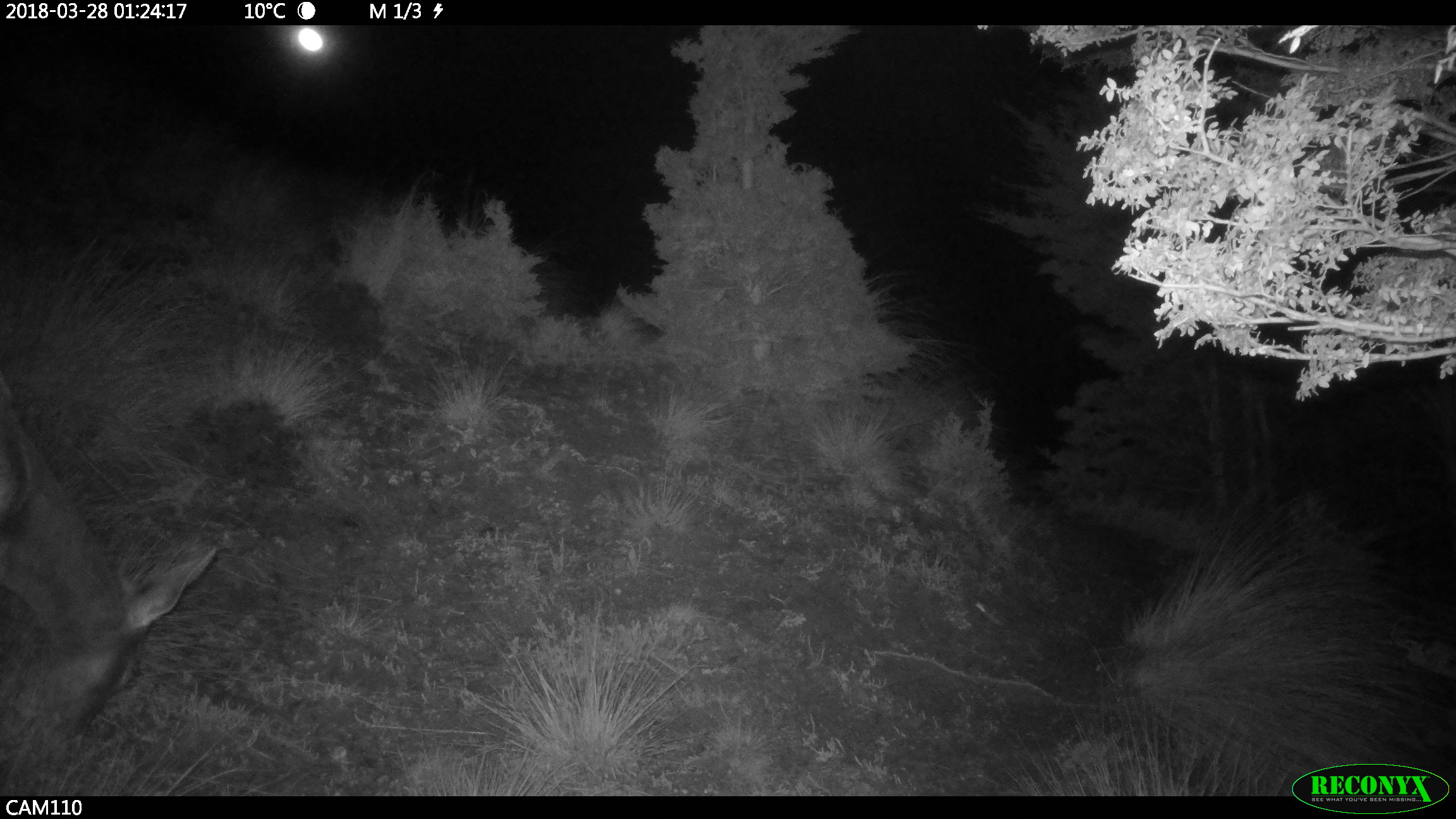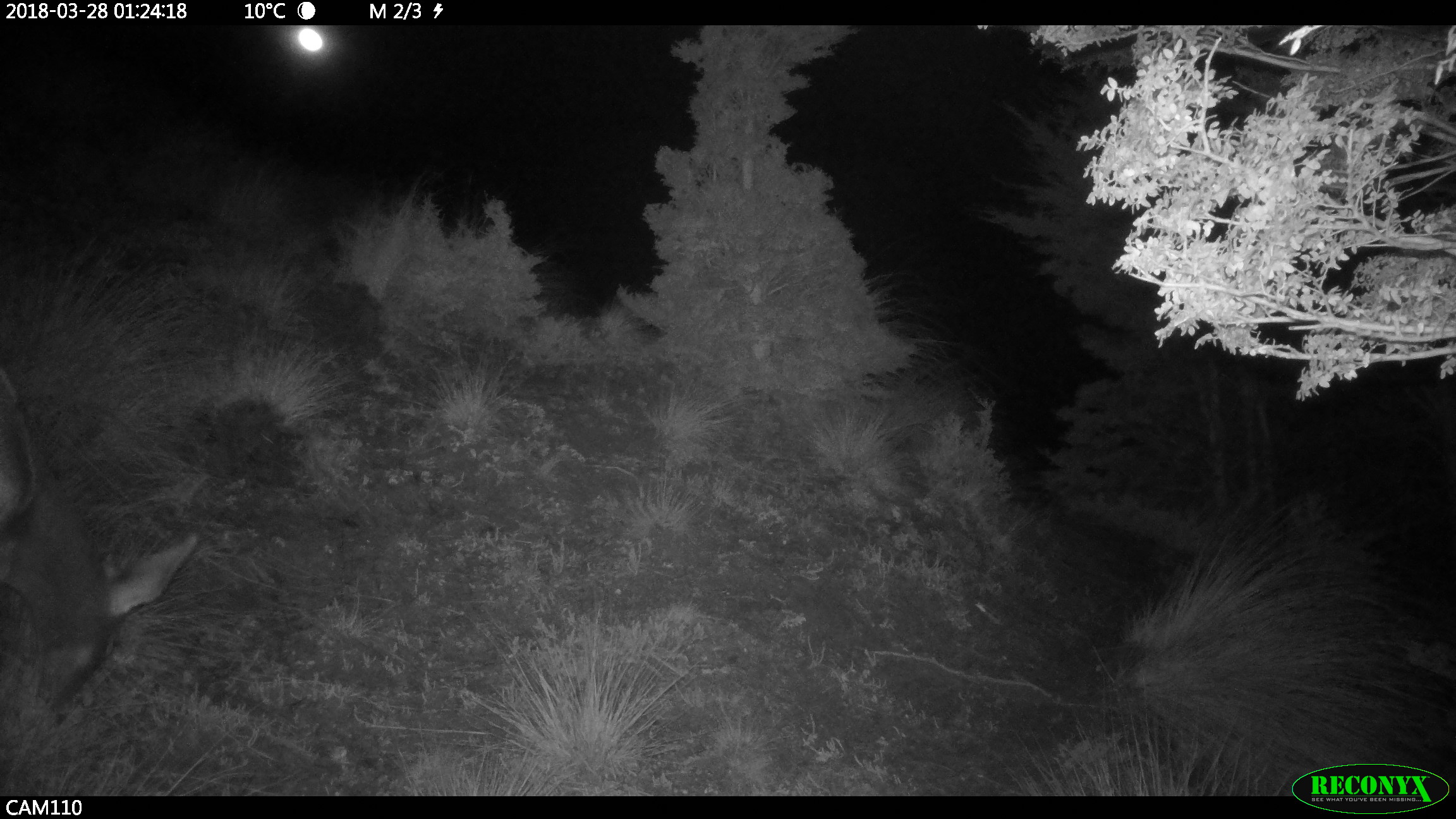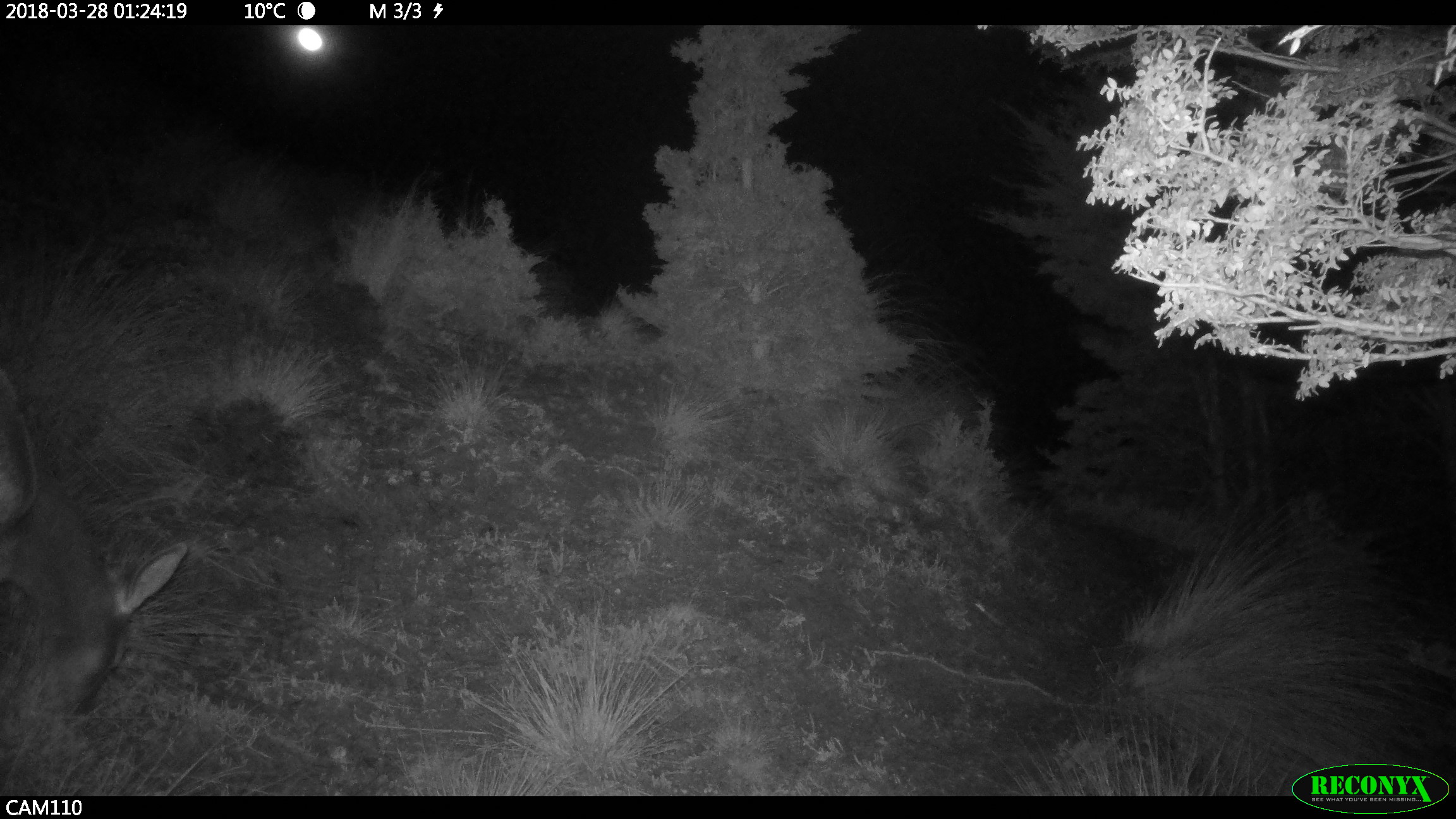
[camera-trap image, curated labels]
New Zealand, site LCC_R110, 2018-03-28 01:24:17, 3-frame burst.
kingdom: Animalia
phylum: Chordata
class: Mammalia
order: Artiodactyla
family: Cervidae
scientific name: Cervidae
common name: deer